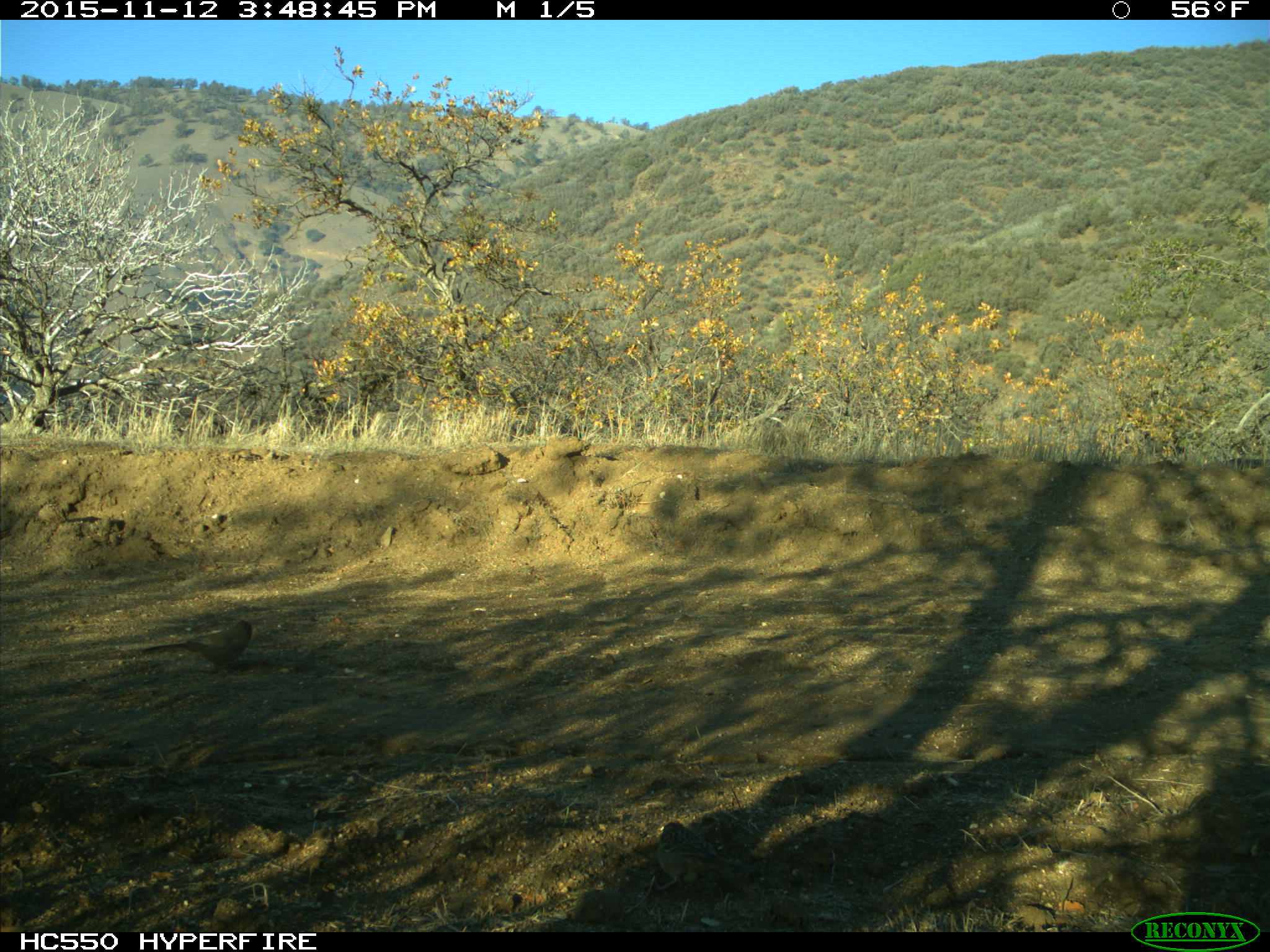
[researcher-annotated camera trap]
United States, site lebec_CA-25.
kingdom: Animalia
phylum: Chordata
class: Aves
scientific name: Aves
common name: birds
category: unidentified bird